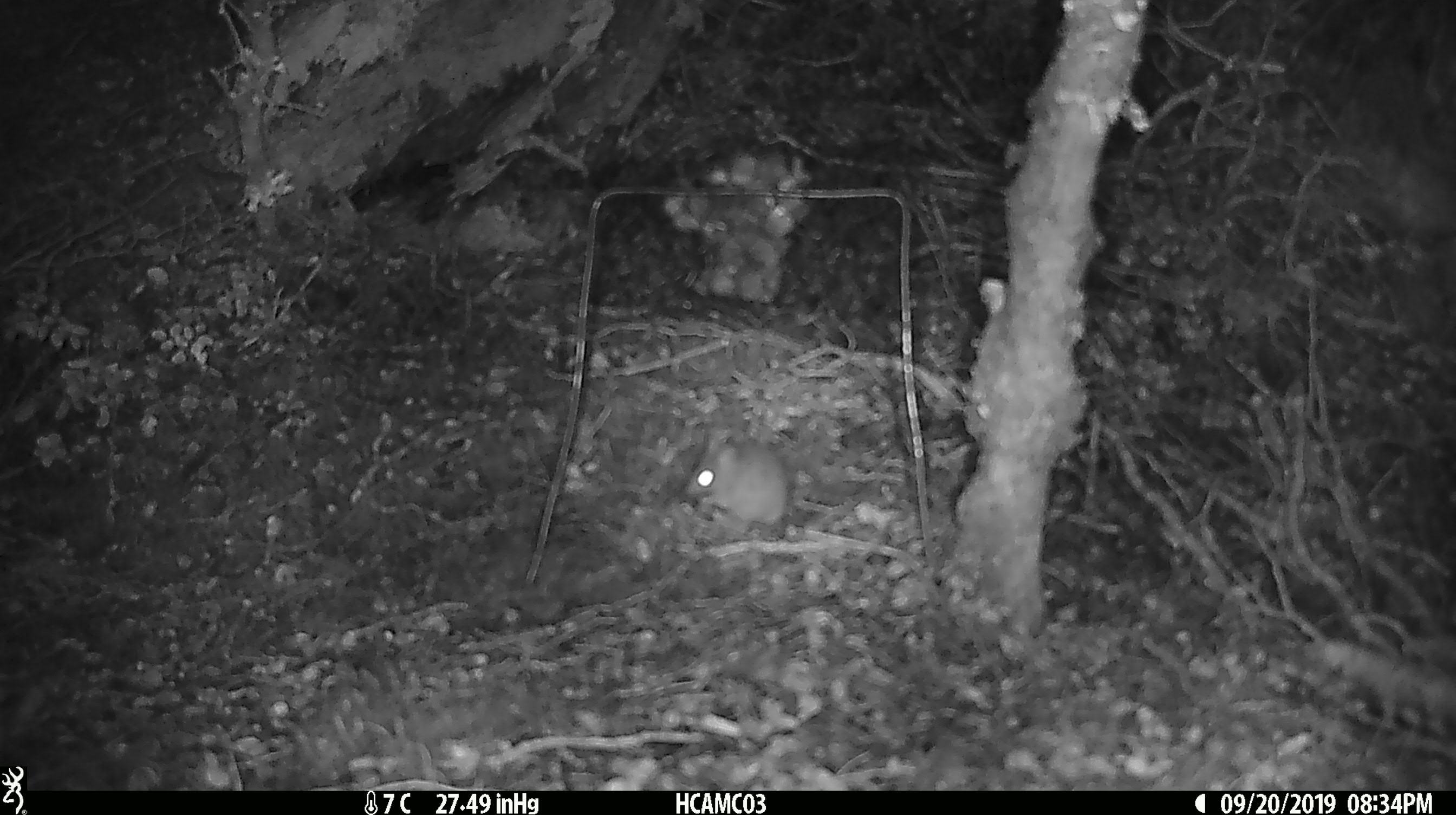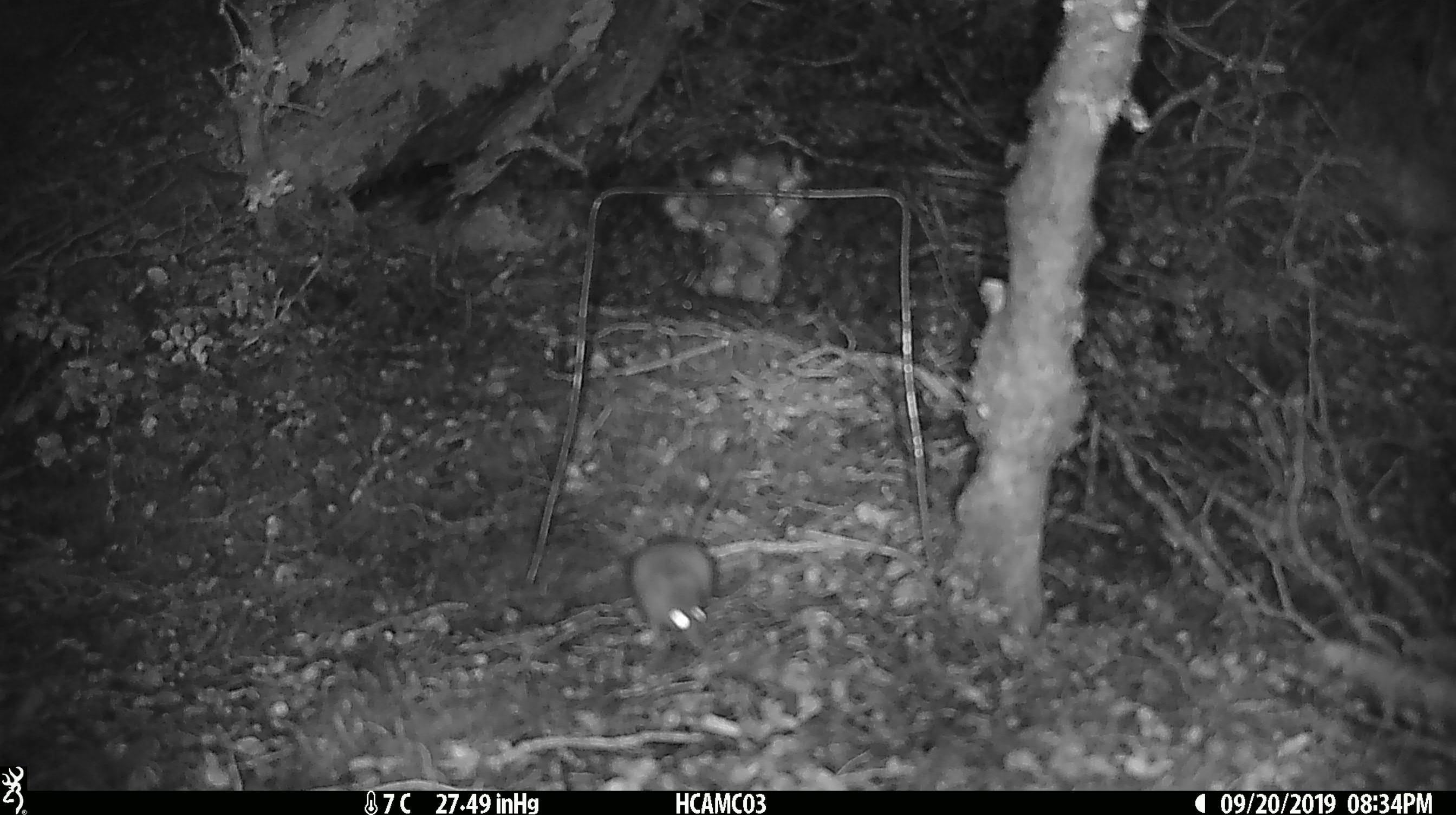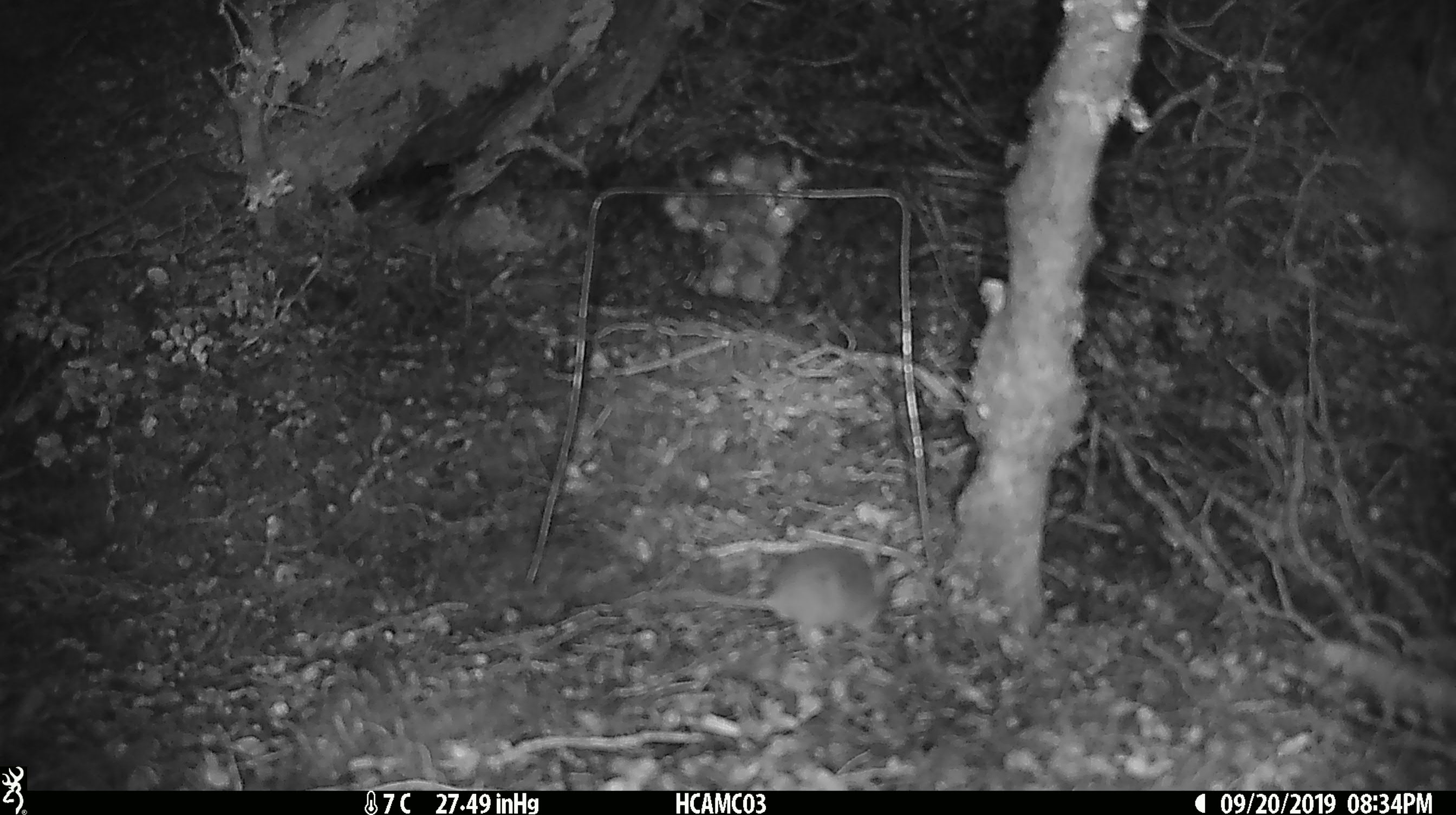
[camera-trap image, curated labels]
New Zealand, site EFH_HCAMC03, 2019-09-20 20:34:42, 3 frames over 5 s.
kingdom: Animalia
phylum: Chordata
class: Mammalia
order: Rodentia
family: Muridae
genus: Mus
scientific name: Mus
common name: mouse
Mouse (Mus).